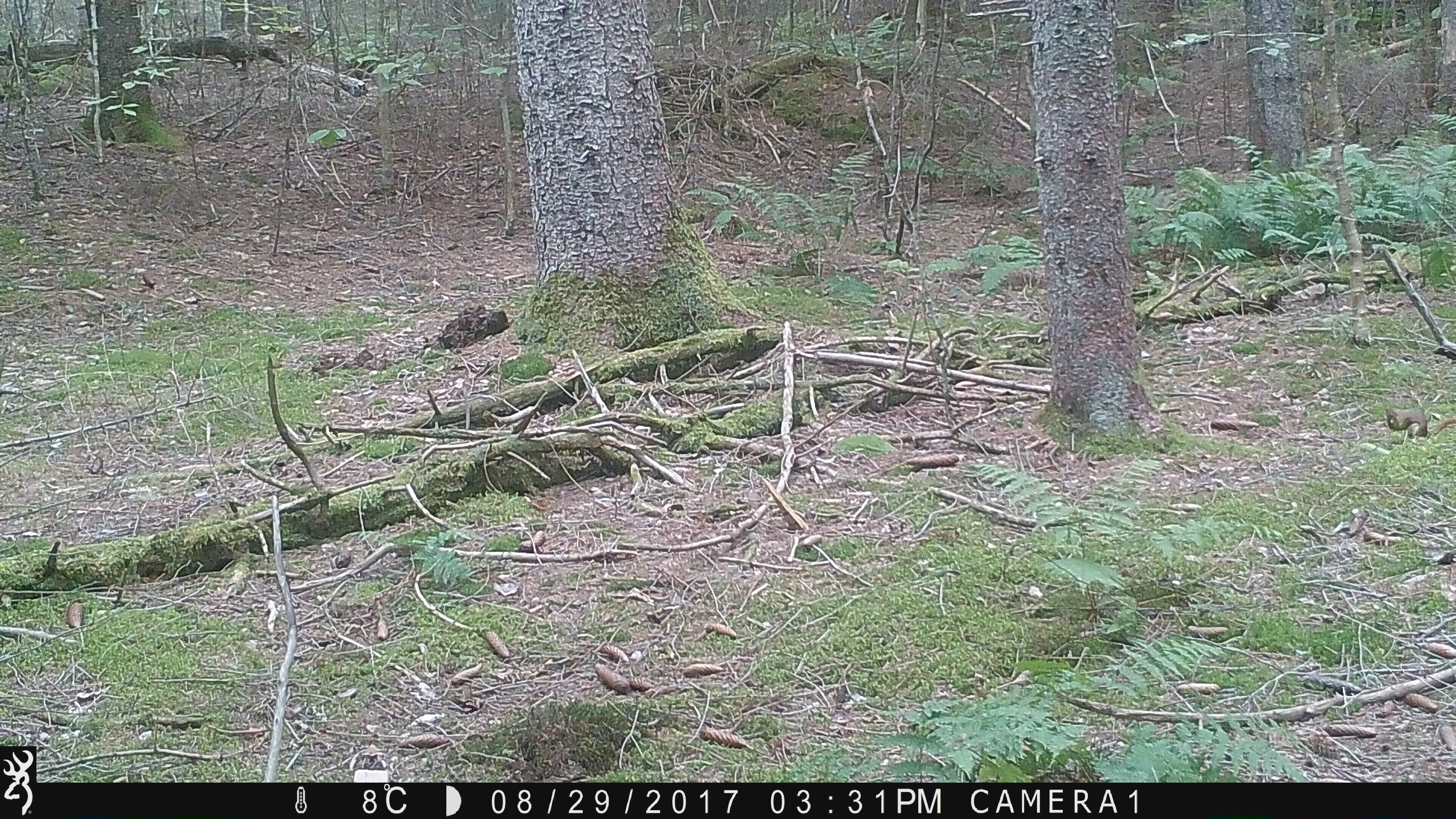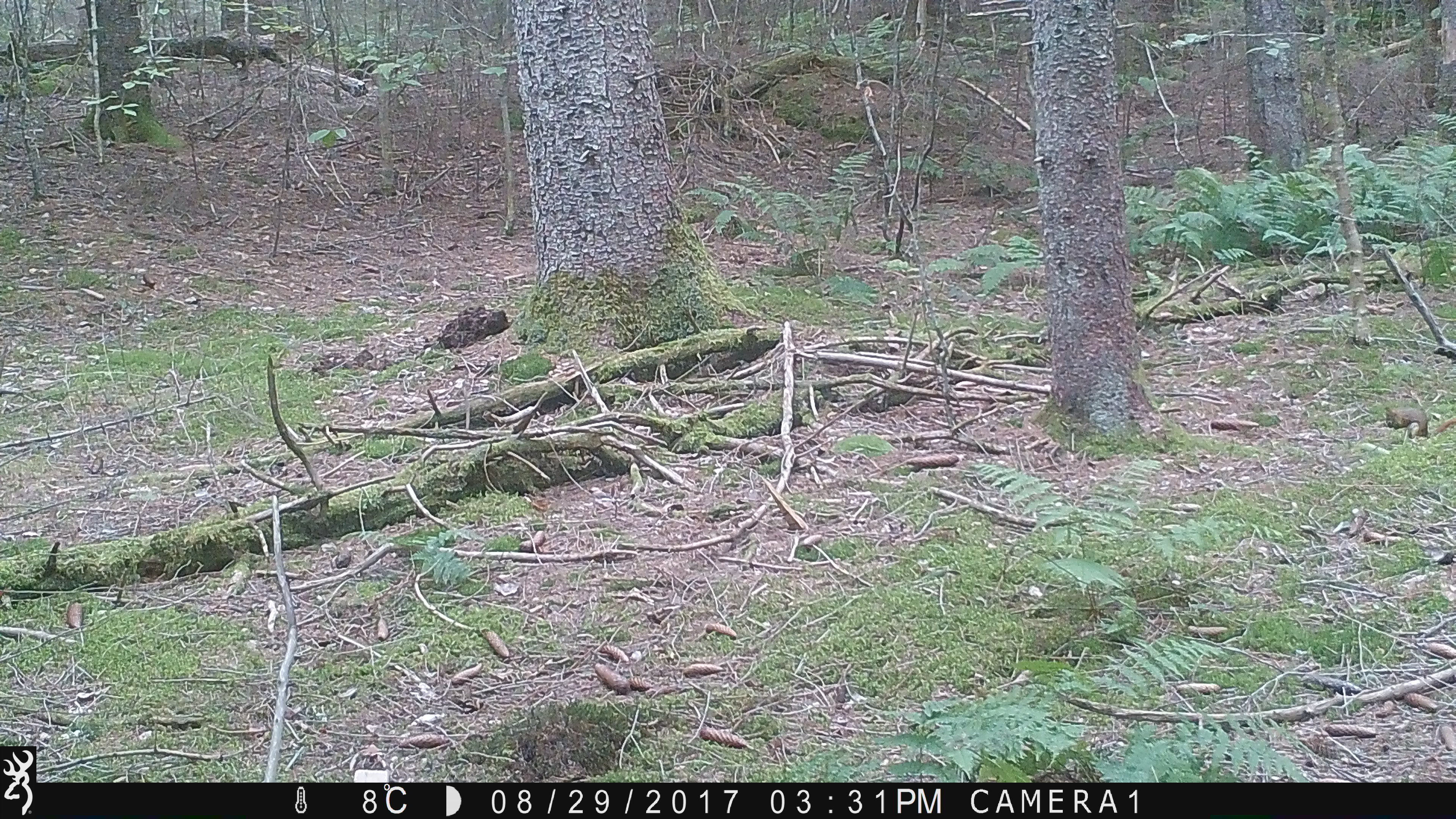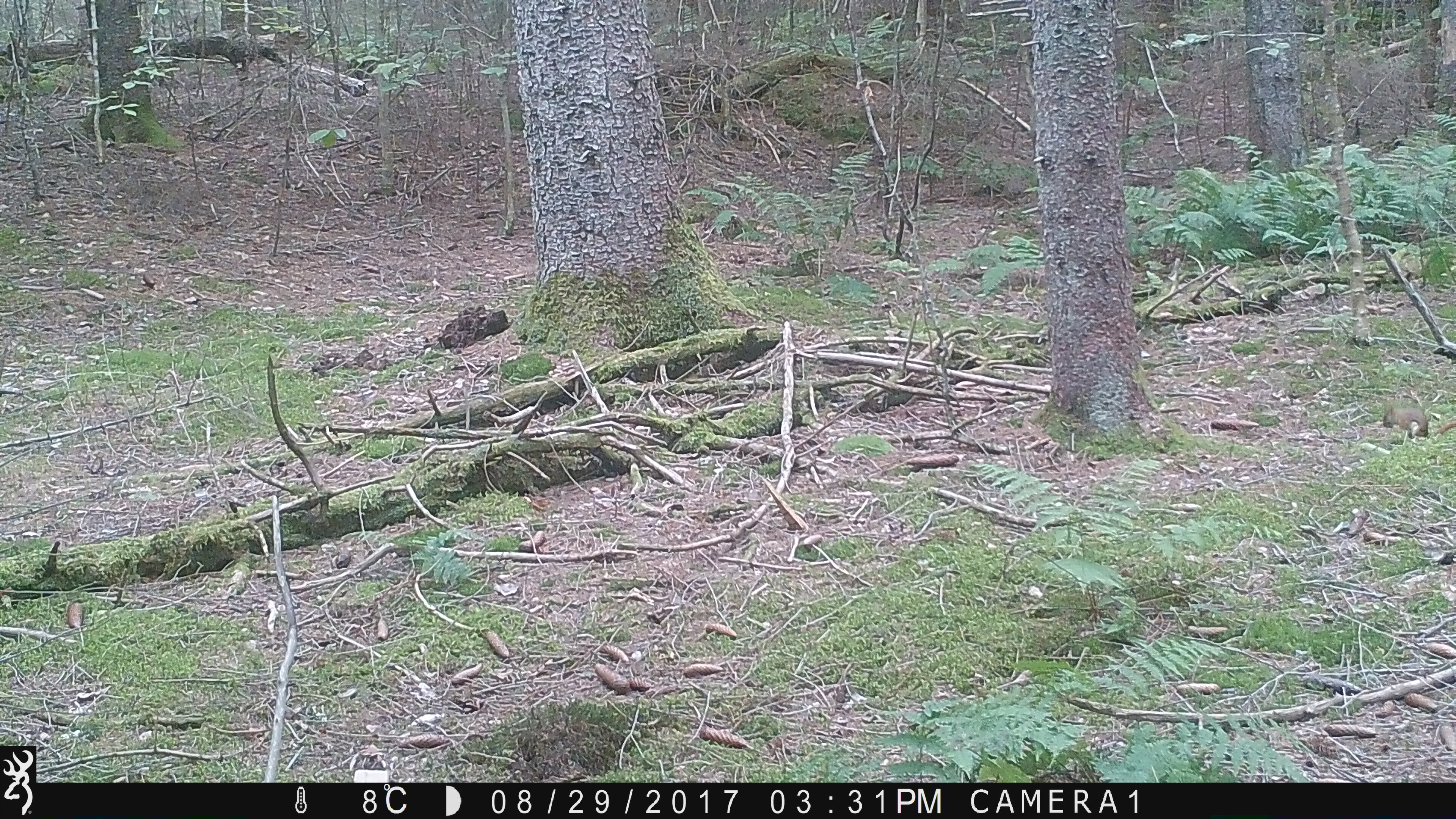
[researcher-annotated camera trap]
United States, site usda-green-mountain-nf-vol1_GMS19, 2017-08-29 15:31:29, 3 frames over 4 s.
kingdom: Animalia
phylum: Chordata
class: Mammalia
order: Rodentia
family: Sciuridae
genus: Tamiasciurus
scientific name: Tamiasciurus hudsonicus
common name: red squirrel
Red squirrel (Tamiasciurus hudsonicus).